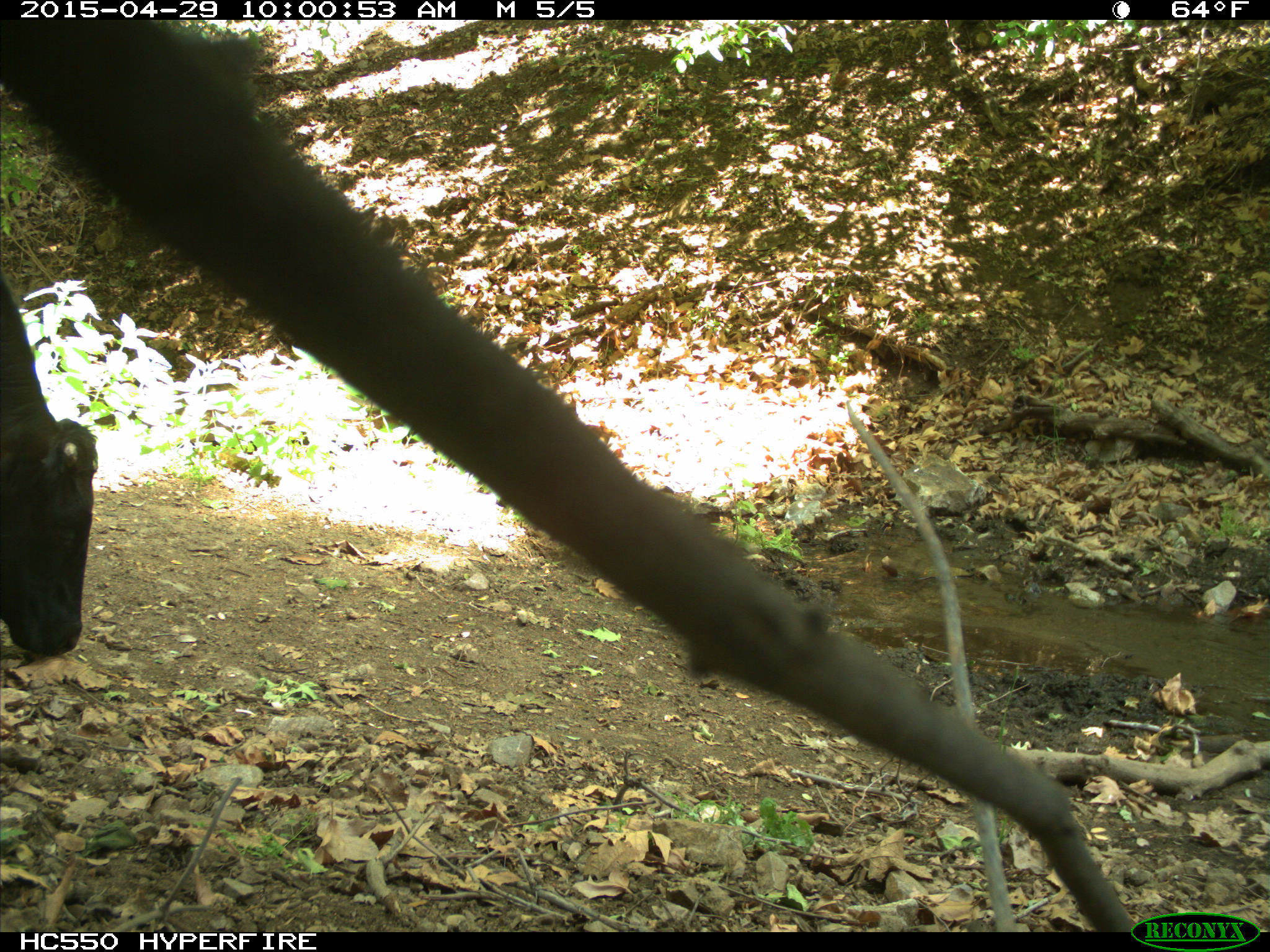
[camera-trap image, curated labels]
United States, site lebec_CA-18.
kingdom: Animalia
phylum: Chordata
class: Mammalia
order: Artiodactyla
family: Bovidae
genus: Bos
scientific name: Bos taurus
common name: domestic cow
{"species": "Bos taurus (domestic cow)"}